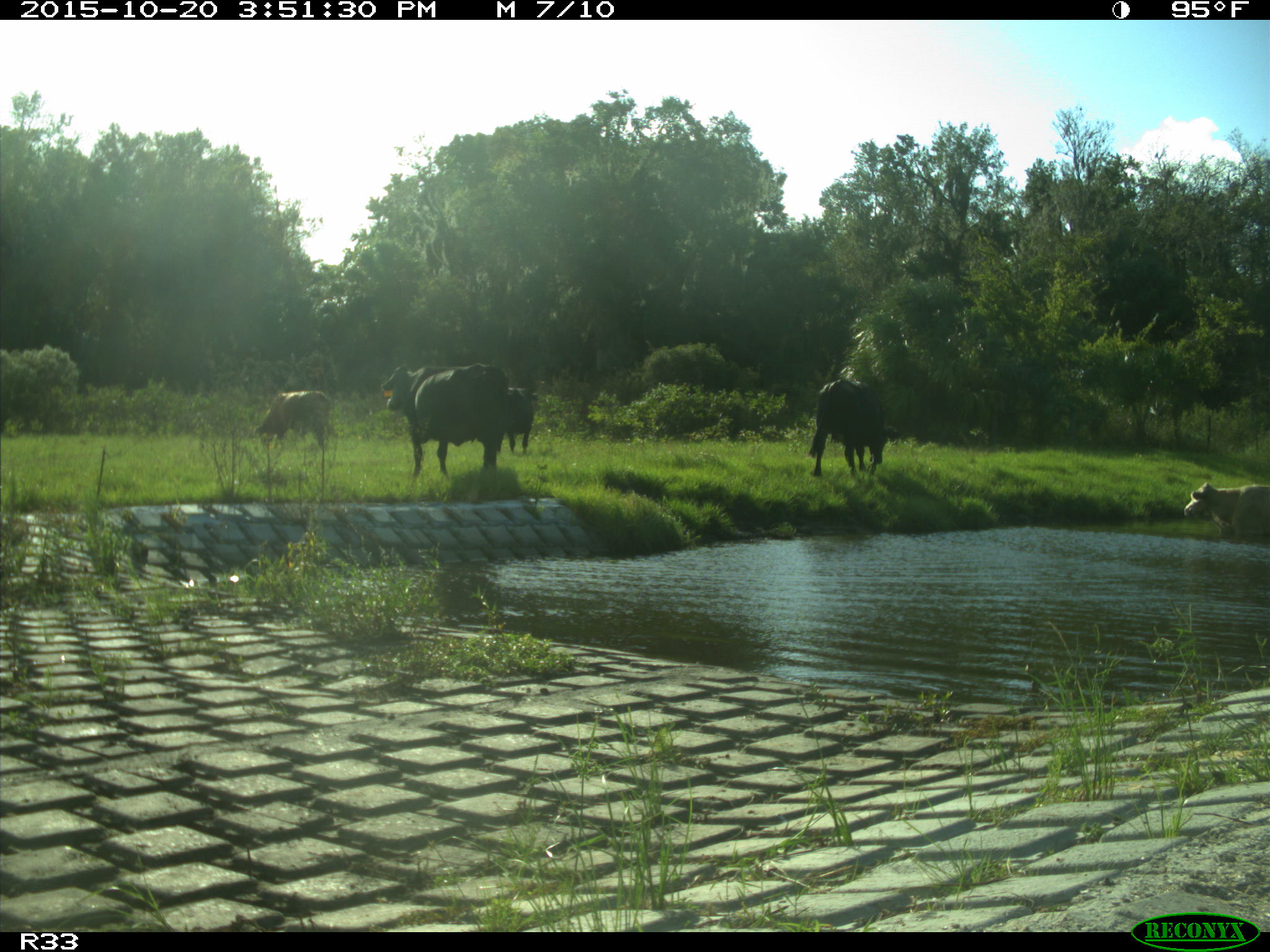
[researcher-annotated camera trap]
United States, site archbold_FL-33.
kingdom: Animalia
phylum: Chordata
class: Mammalia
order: Artiodactyla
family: Bovidae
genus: Bos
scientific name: Bos taurus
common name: domestic cow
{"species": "Bos taurus (domestic cow)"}